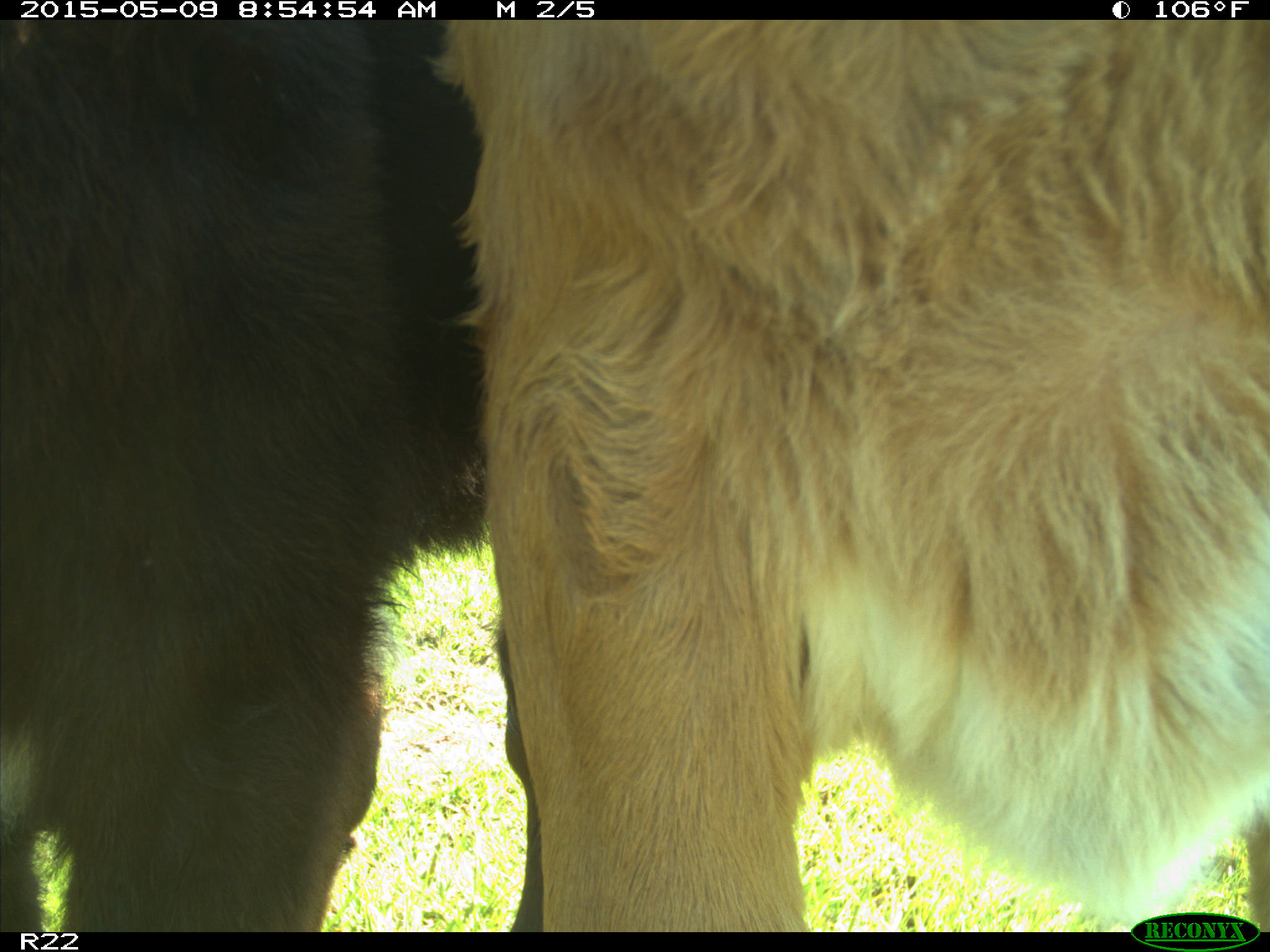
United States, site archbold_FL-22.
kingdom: Animalia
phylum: Chordata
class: Mammalia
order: Artiodactyla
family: Bovidae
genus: Bos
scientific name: Bos taurus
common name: domestic cow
Bos taurus (domestic cow).